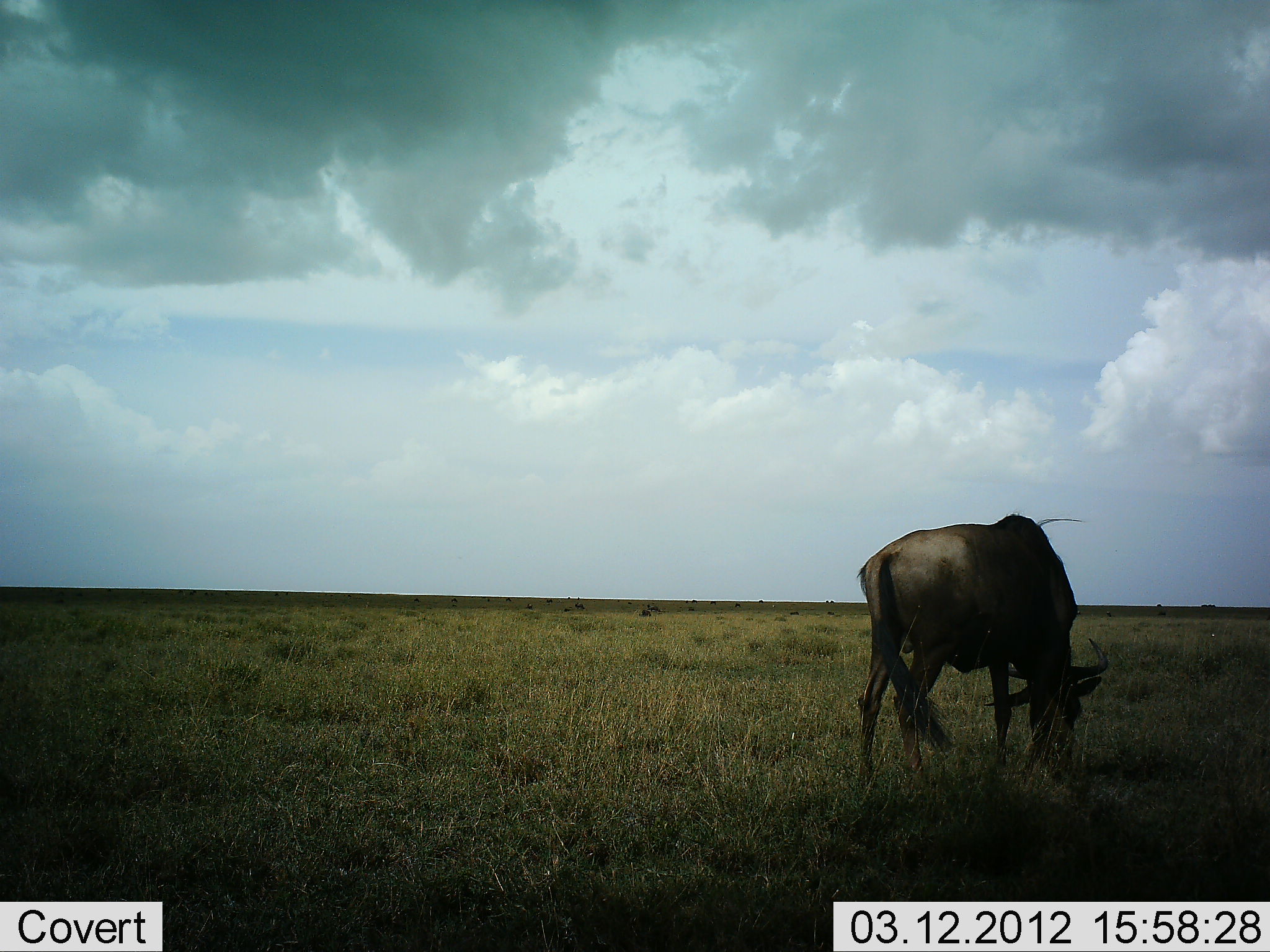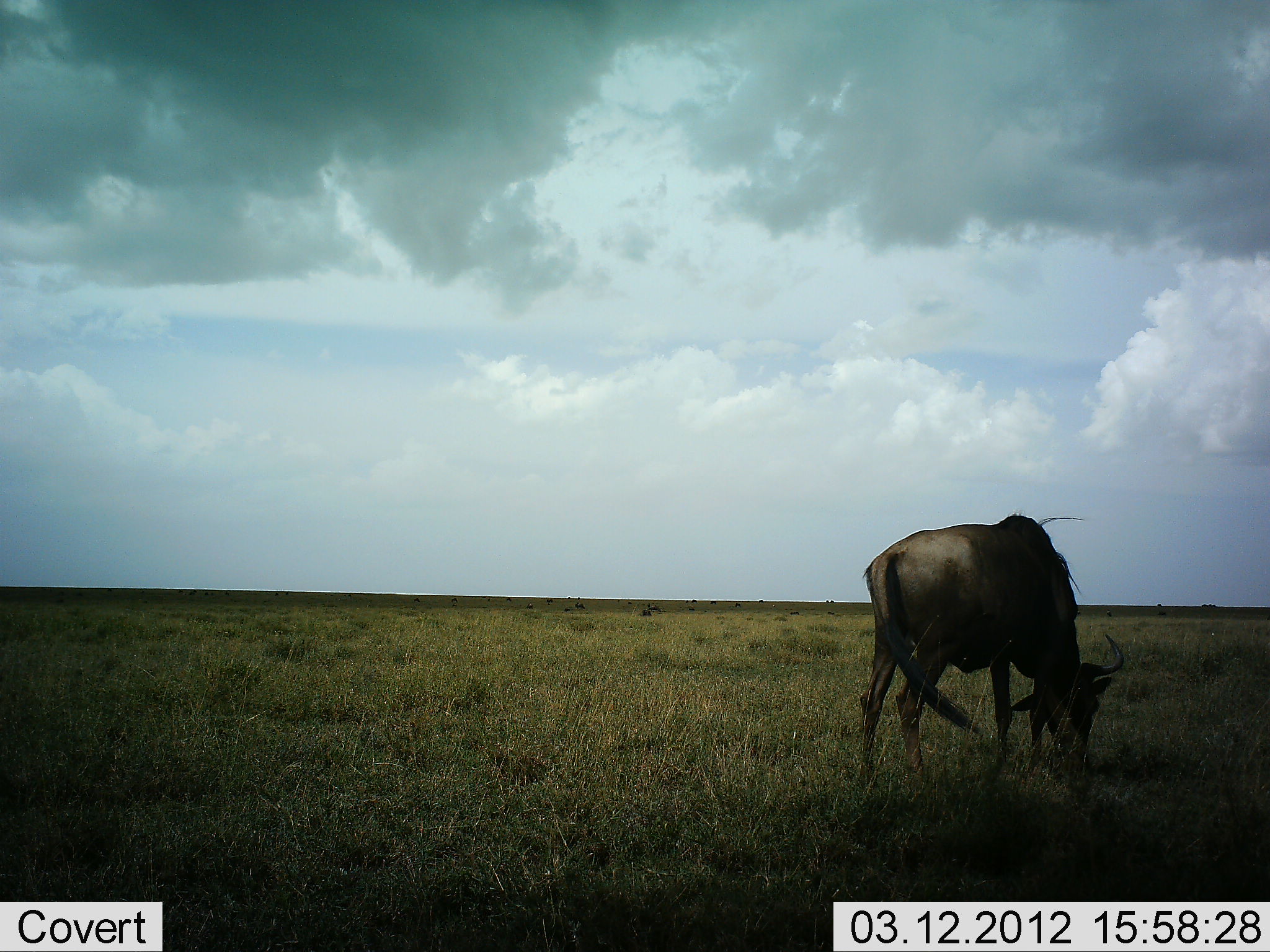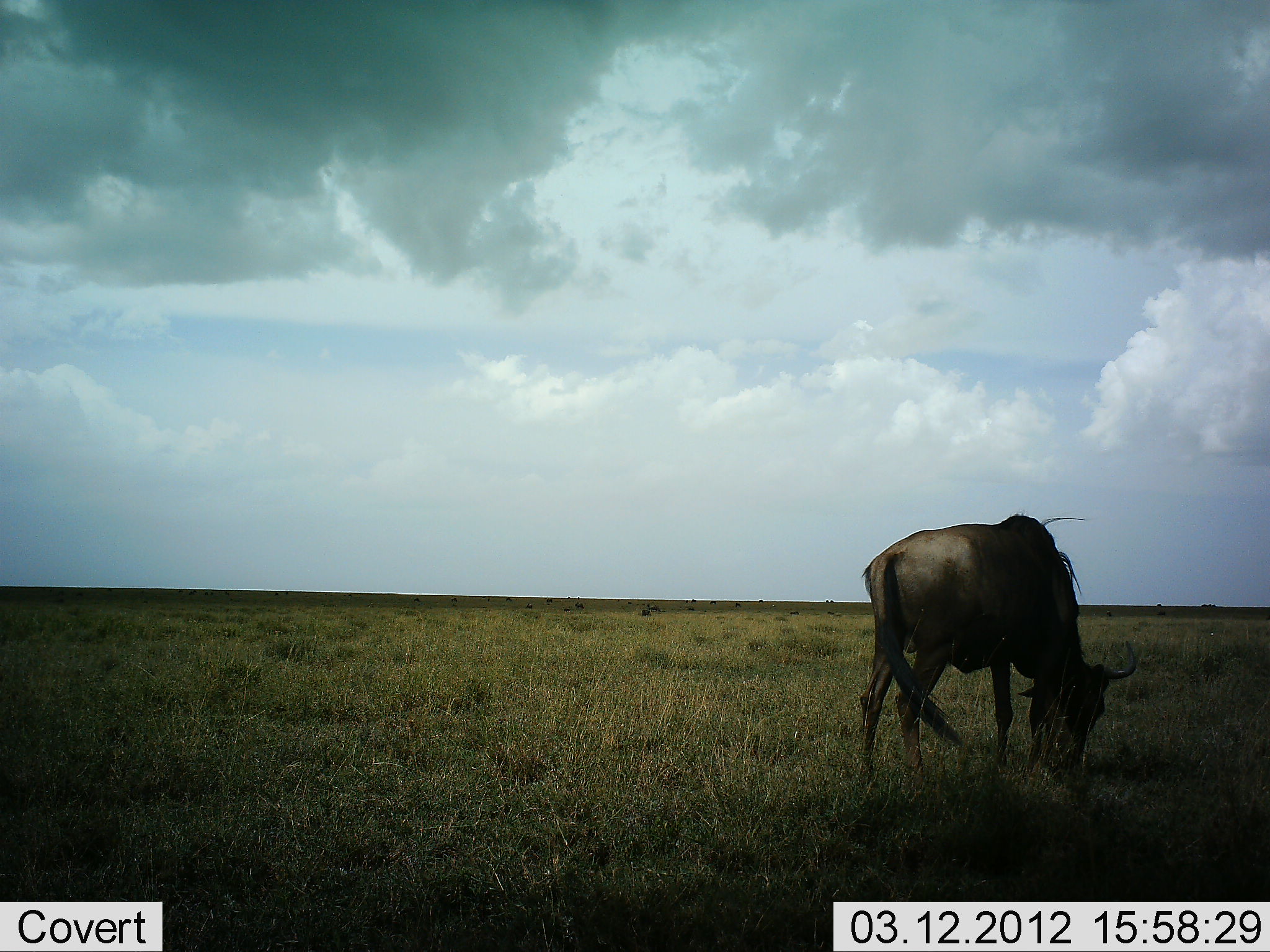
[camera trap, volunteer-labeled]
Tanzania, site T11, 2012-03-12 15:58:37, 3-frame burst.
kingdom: Animalia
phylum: Chordata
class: Mammalia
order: Artiodactyla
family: Bovidae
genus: Connochaetes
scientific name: Connochaetes taurinus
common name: blue wildebeest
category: wildebeest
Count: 1.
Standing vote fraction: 10%.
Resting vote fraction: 0%.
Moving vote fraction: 0%.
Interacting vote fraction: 0%.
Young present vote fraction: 0%.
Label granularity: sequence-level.